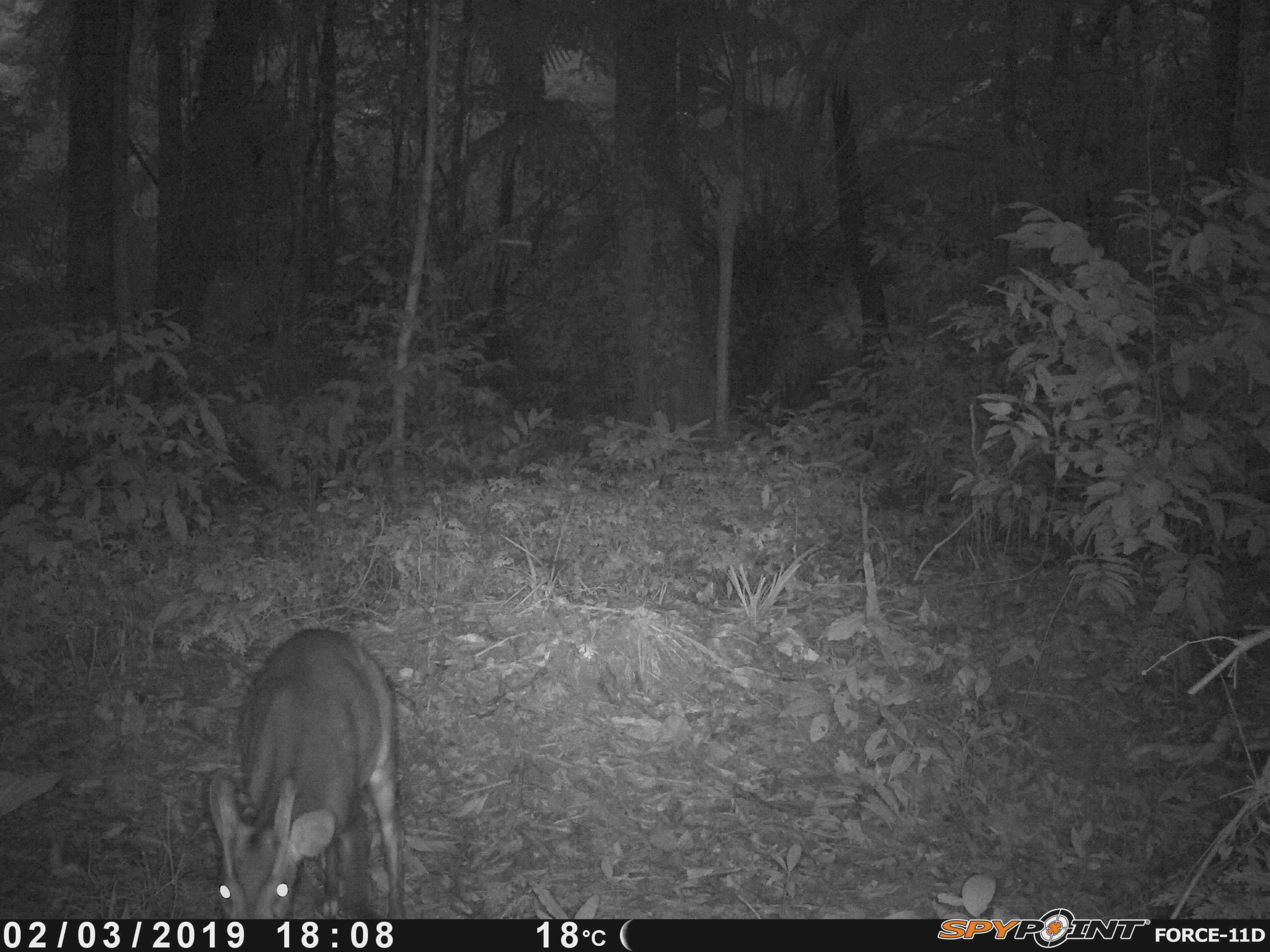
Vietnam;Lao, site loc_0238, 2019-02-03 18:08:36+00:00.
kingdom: Animalia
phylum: Chordata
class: Mammalia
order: Artiodactyla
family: Cervidae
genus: Muntiacus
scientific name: Muntiacus vuquangensis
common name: large-antlered muntjac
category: large antlered muntjac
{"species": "large antlered muntjac (large-antlered muntjac) (Muntiacus vuquangensis)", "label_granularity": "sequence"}